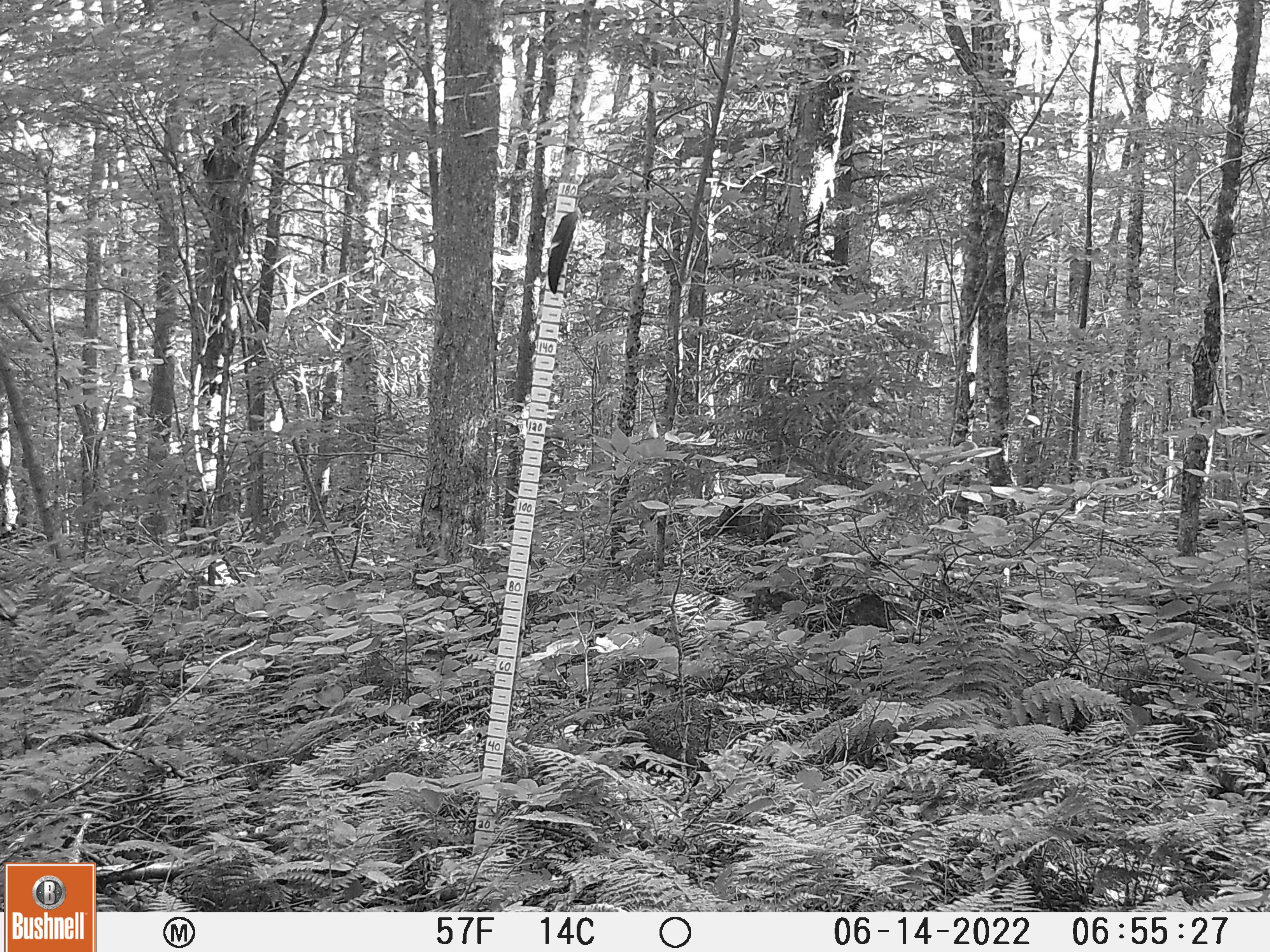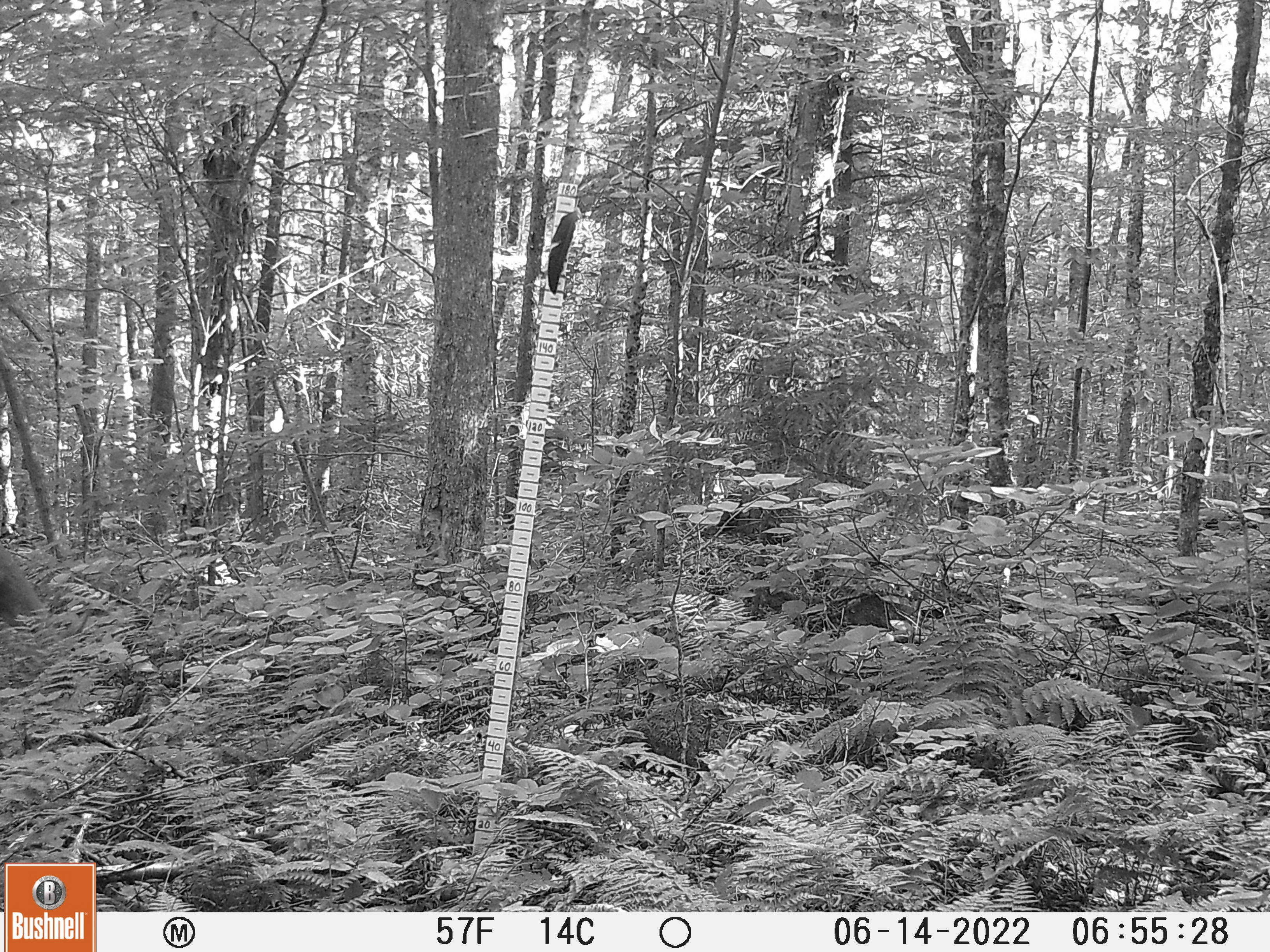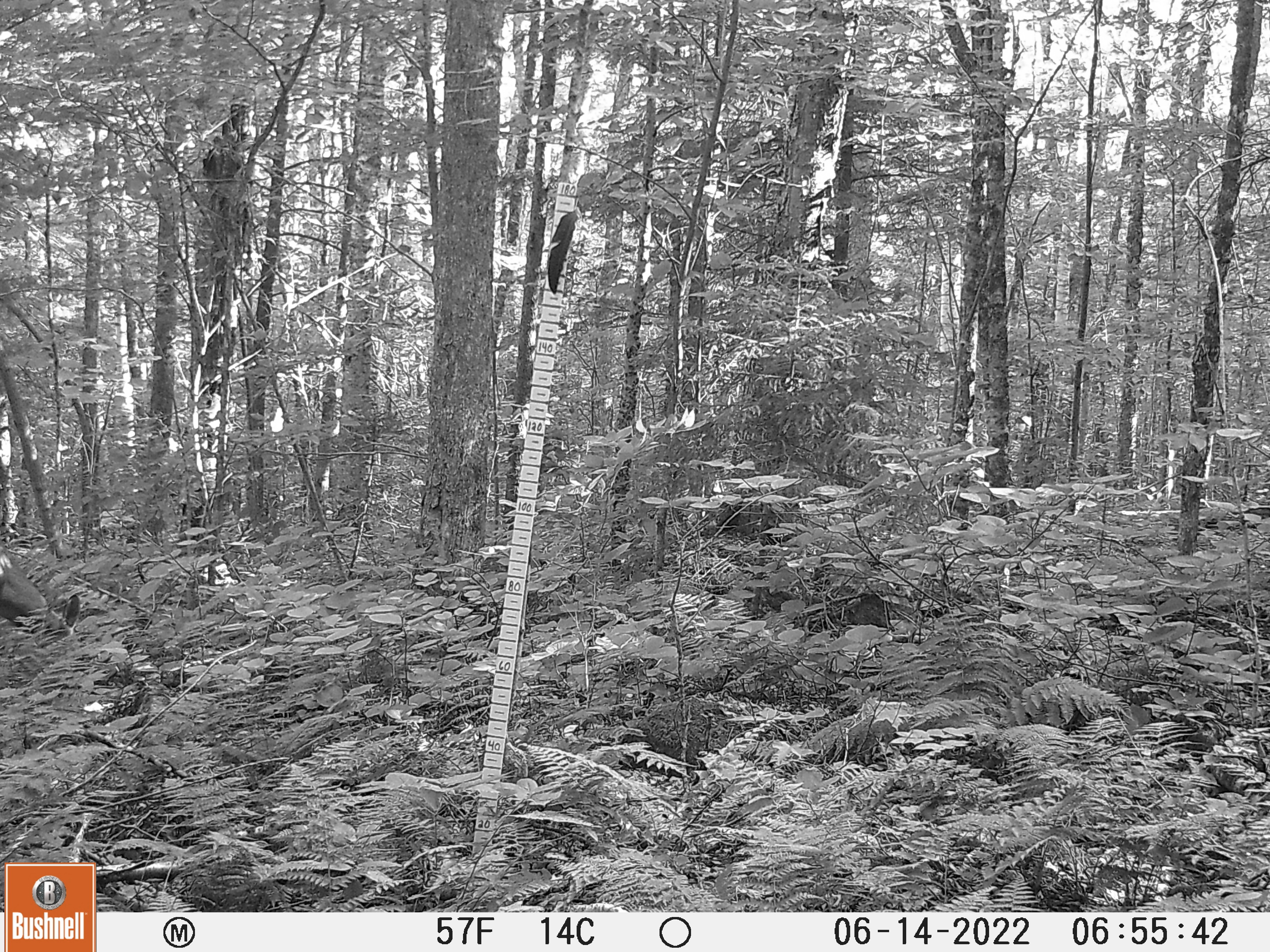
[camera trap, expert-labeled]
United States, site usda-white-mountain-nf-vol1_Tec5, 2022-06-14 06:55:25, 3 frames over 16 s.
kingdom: Animalia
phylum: Chordata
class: Mammalia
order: Artiodactyla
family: Cervidae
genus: Odocoileus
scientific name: Odocoileus virginianus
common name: white-tailed deer